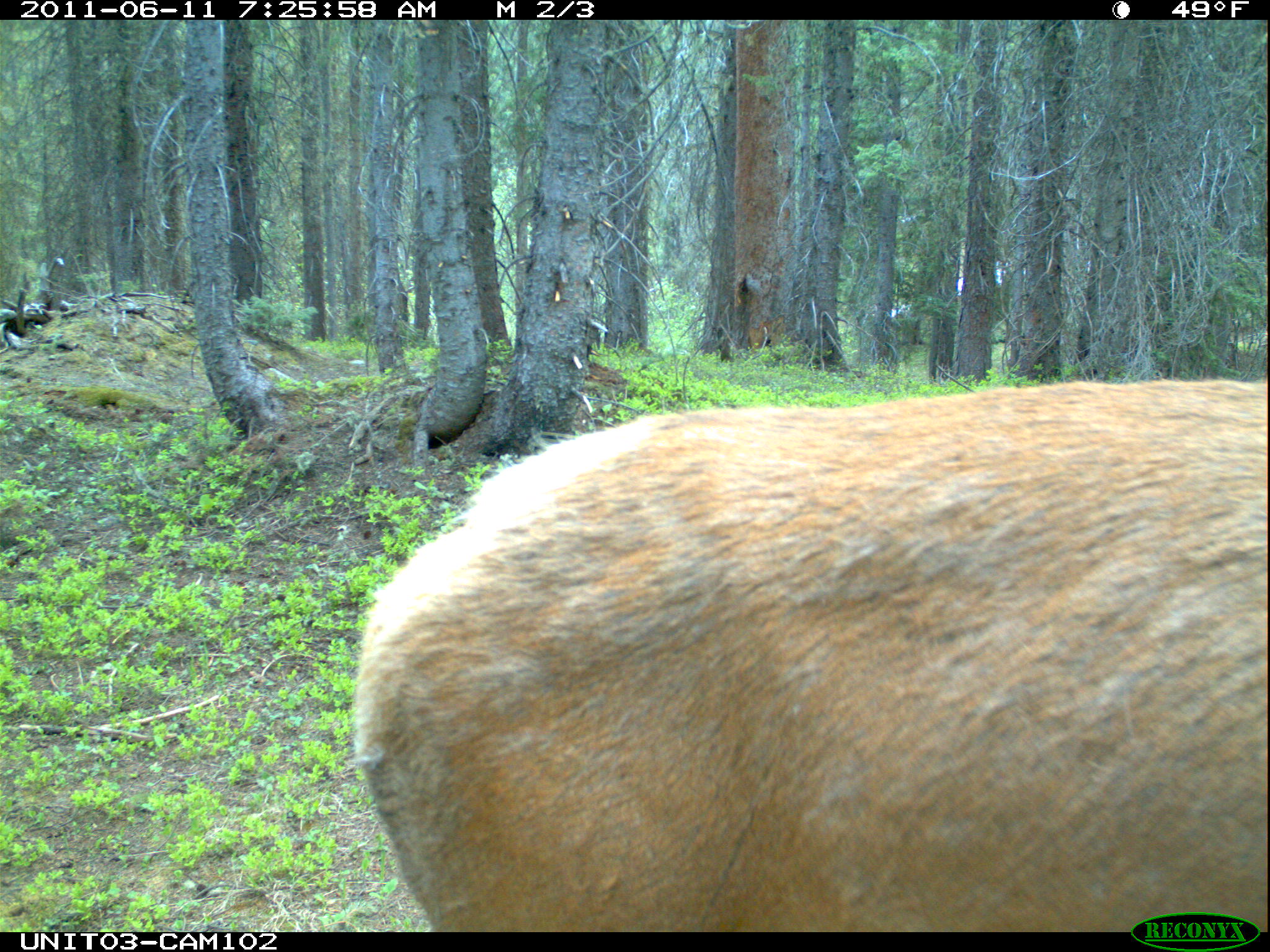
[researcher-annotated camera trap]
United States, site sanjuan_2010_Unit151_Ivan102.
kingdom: Animalia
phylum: Chordata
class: Mammalia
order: Artiodactyla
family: Cervidae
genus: Cervus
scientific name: Cervus elaphus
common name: red deer